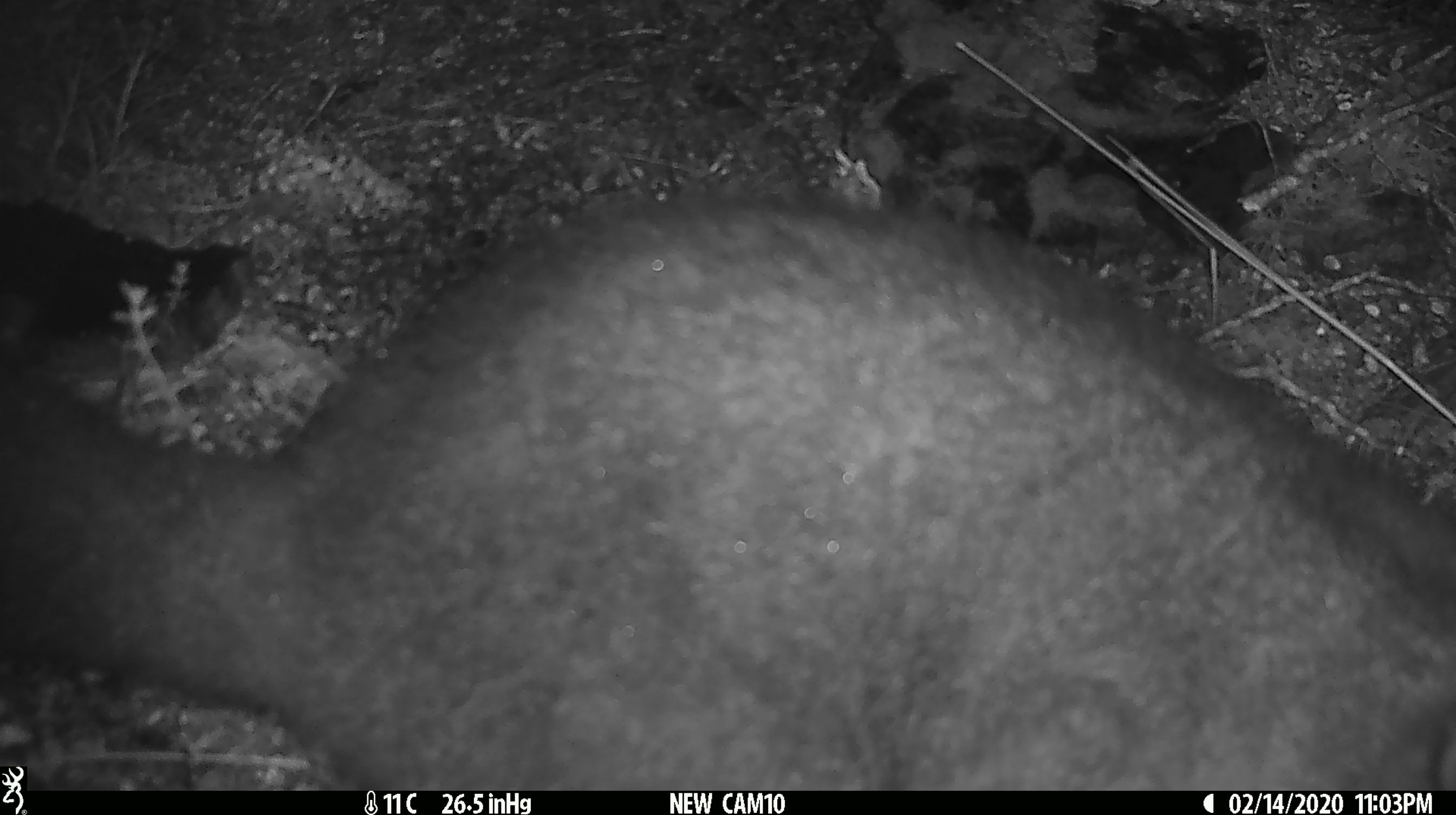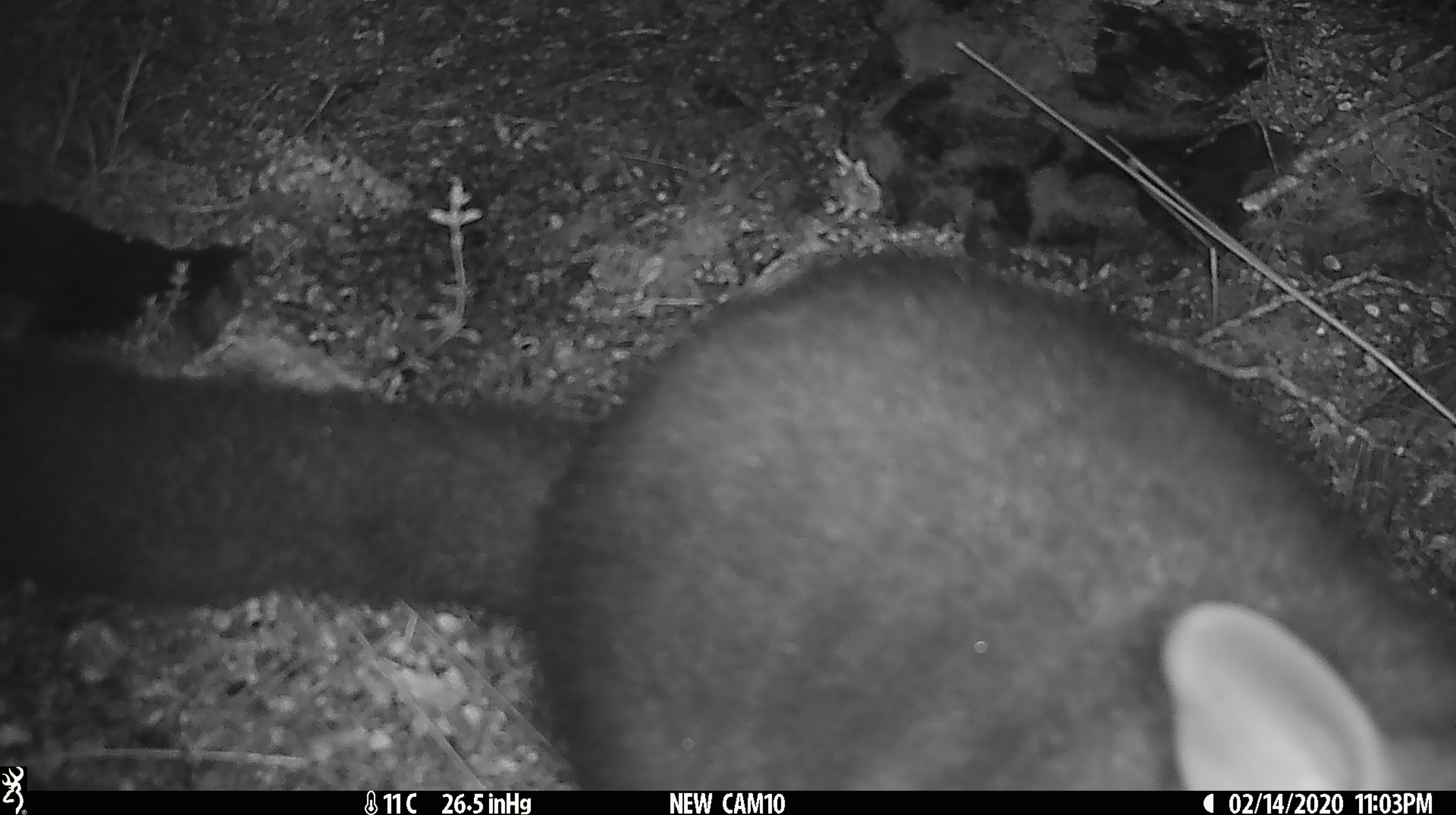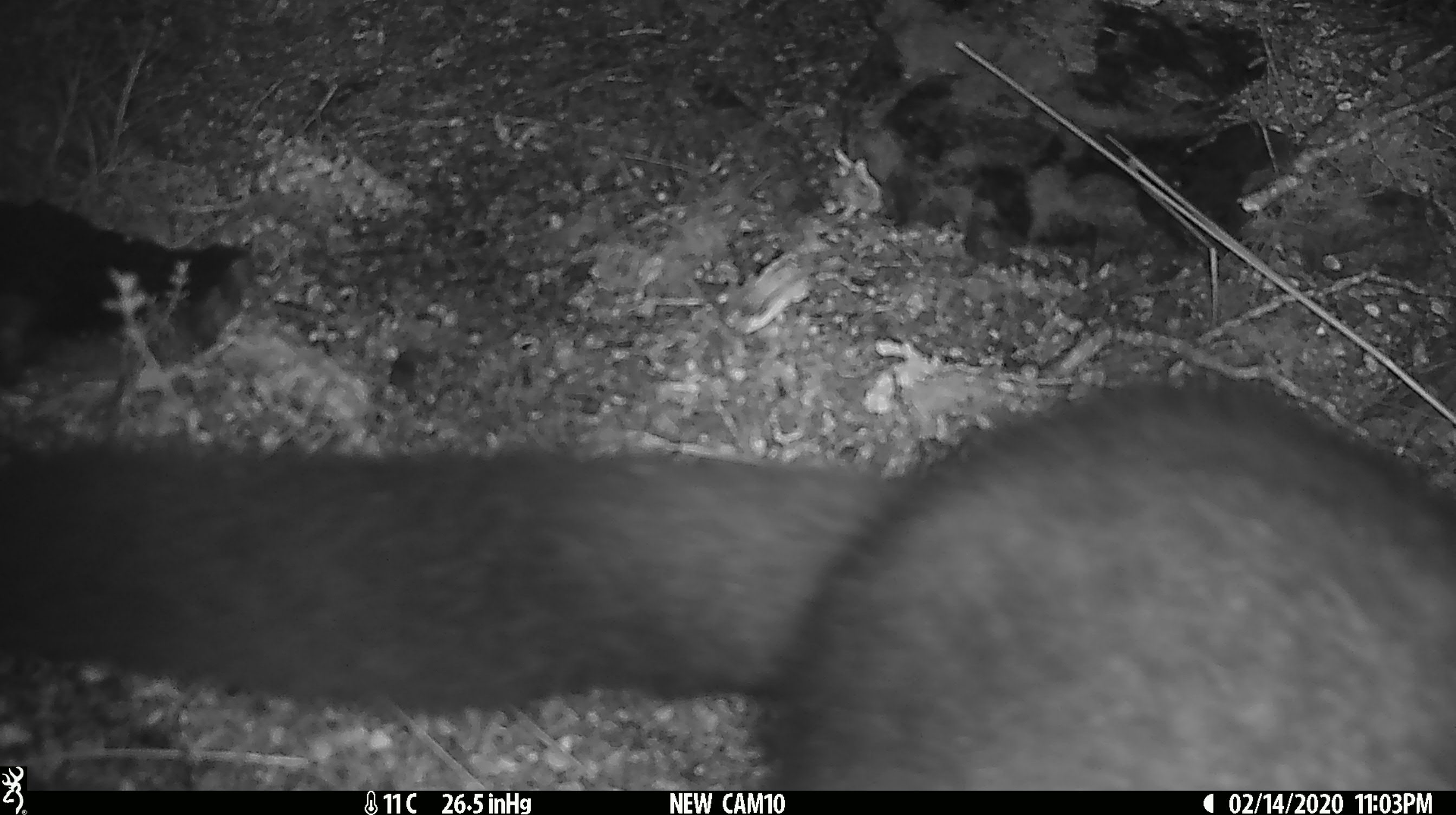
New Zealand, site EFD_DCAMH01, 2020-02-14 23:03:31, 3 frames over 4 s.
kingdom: Animalia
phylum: Chordata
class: Mammalia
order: Diprotodontia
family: Phalangeridae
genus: Trichosurus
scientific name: Trichosurus vulpecula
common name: common brushtail possum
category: possum